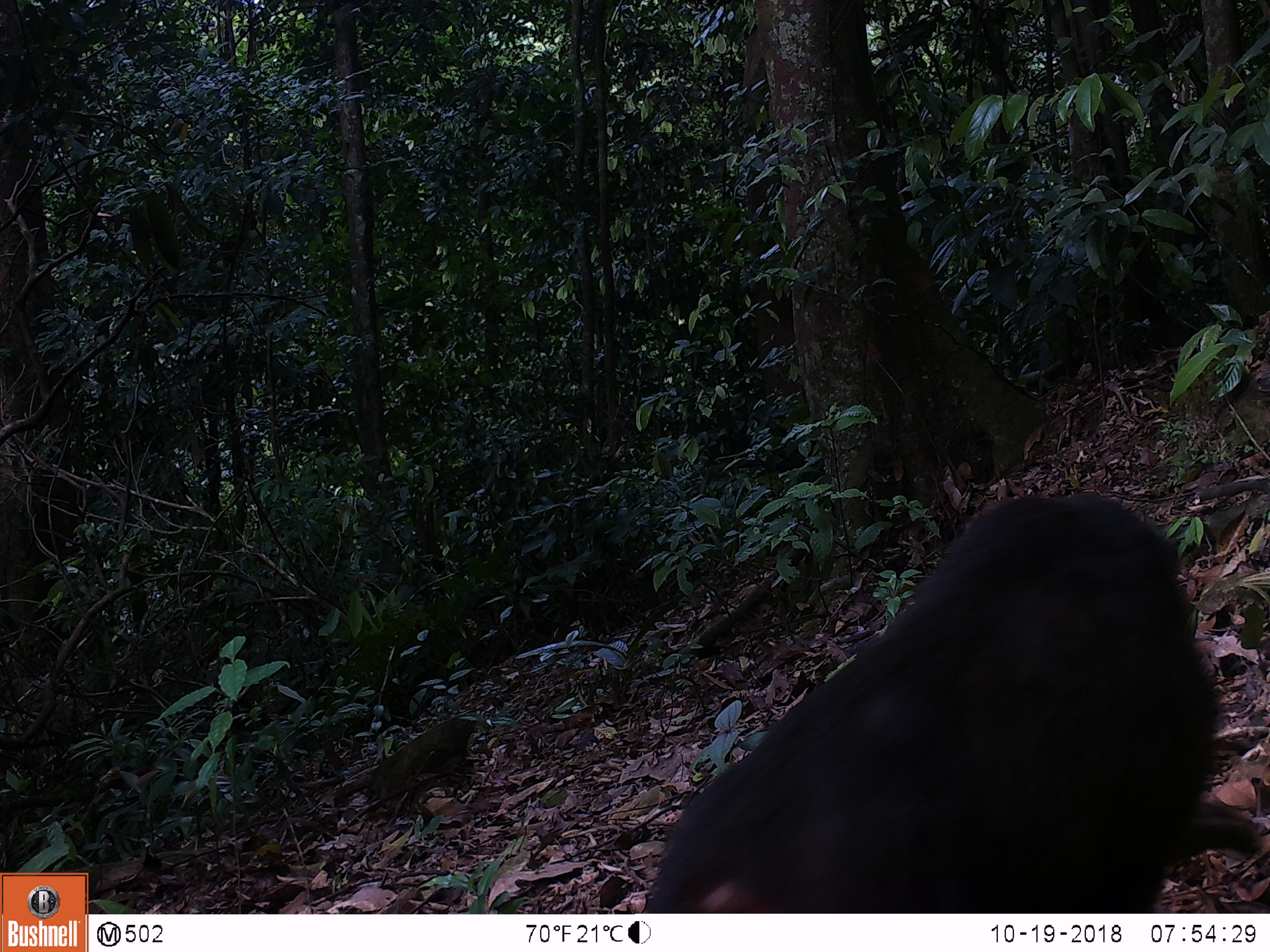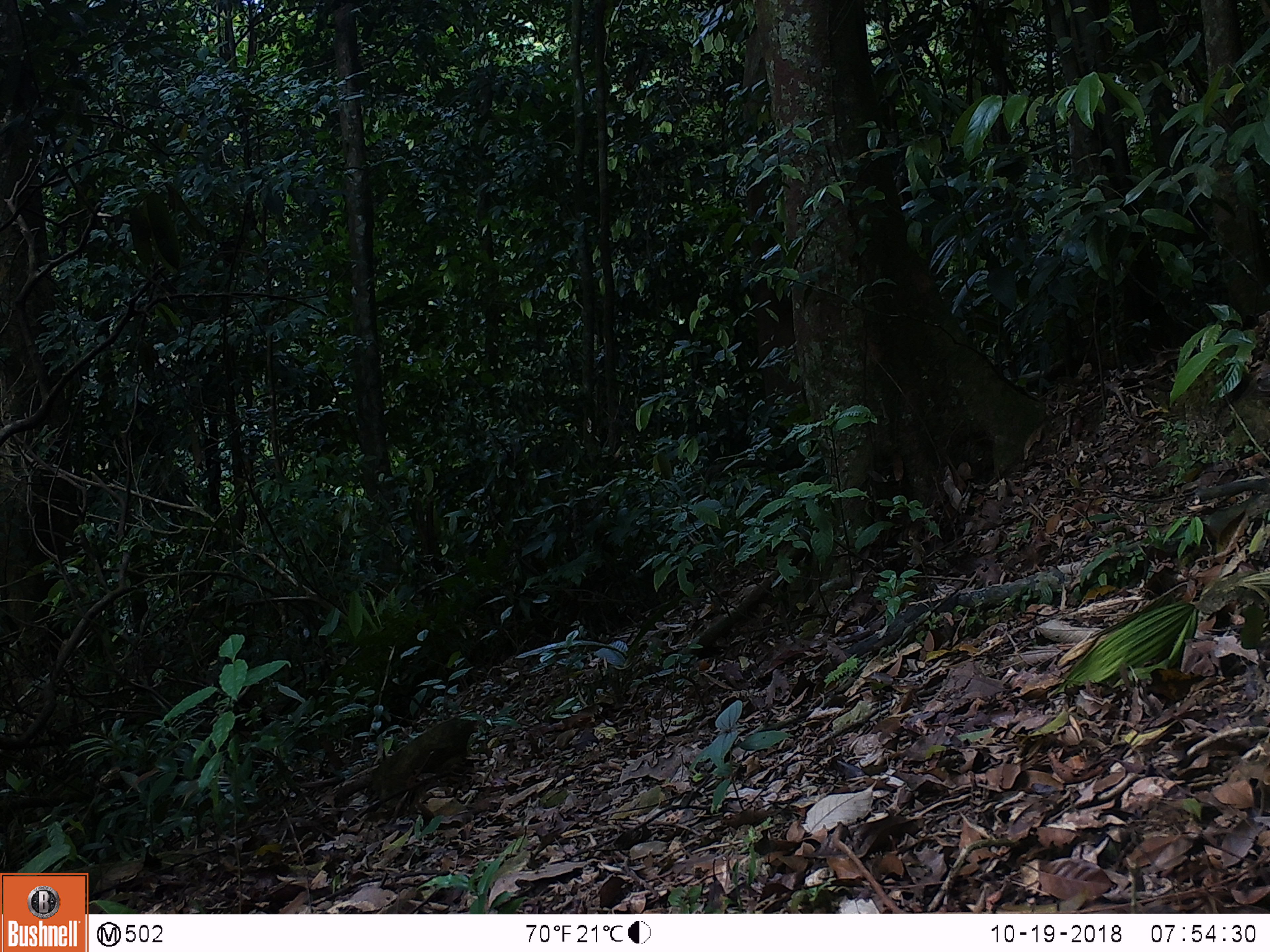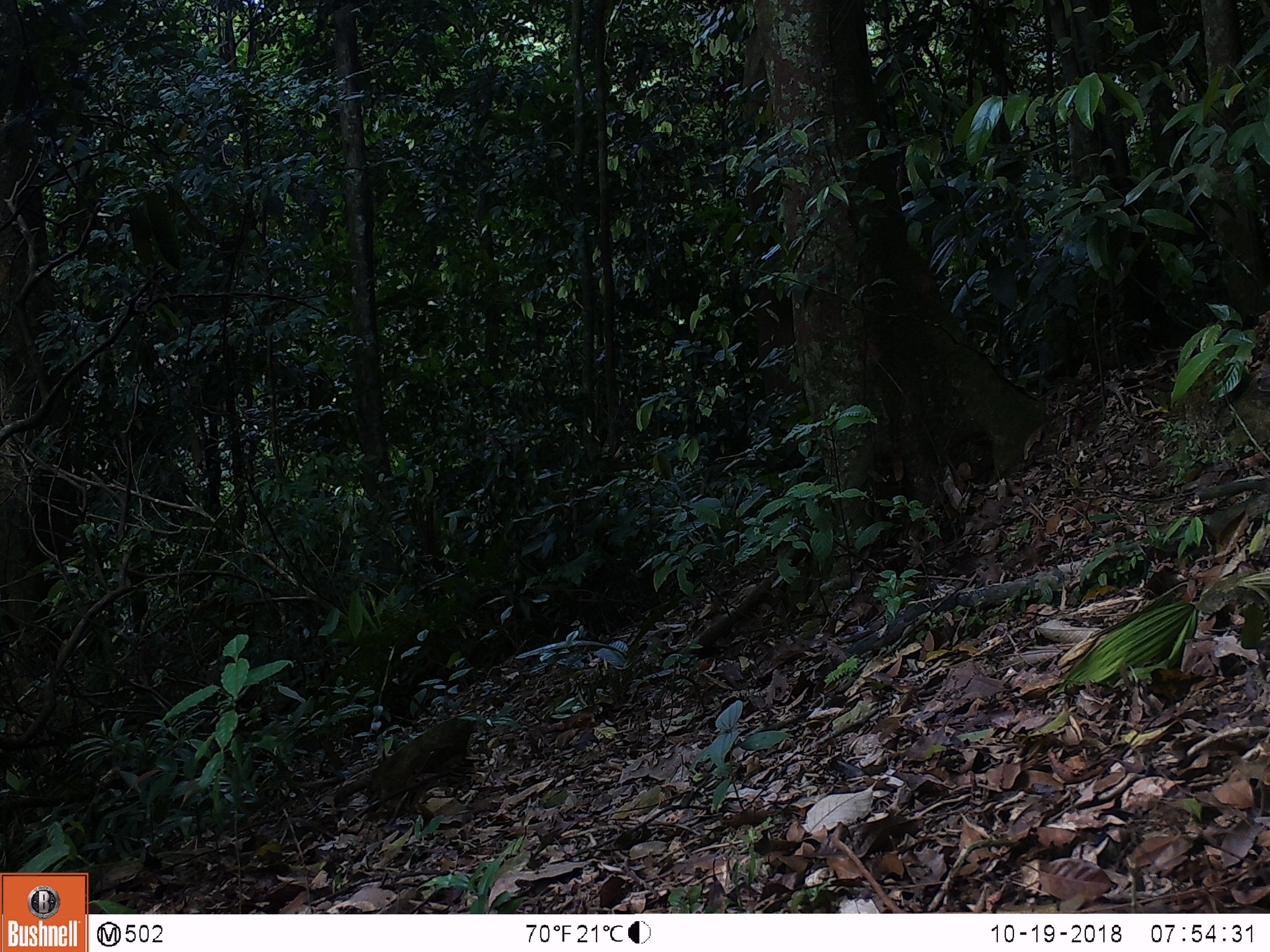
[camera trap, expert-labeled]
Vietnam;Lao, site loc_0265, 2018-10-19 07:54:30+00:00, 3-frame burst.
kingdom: Animalia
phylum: Chordata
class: Mammalia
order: Primates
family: Cercopithecidae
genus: Macaca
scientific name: Macaca arctoides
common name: stump-tailed macaque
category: stump tailed macaque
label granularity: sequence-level